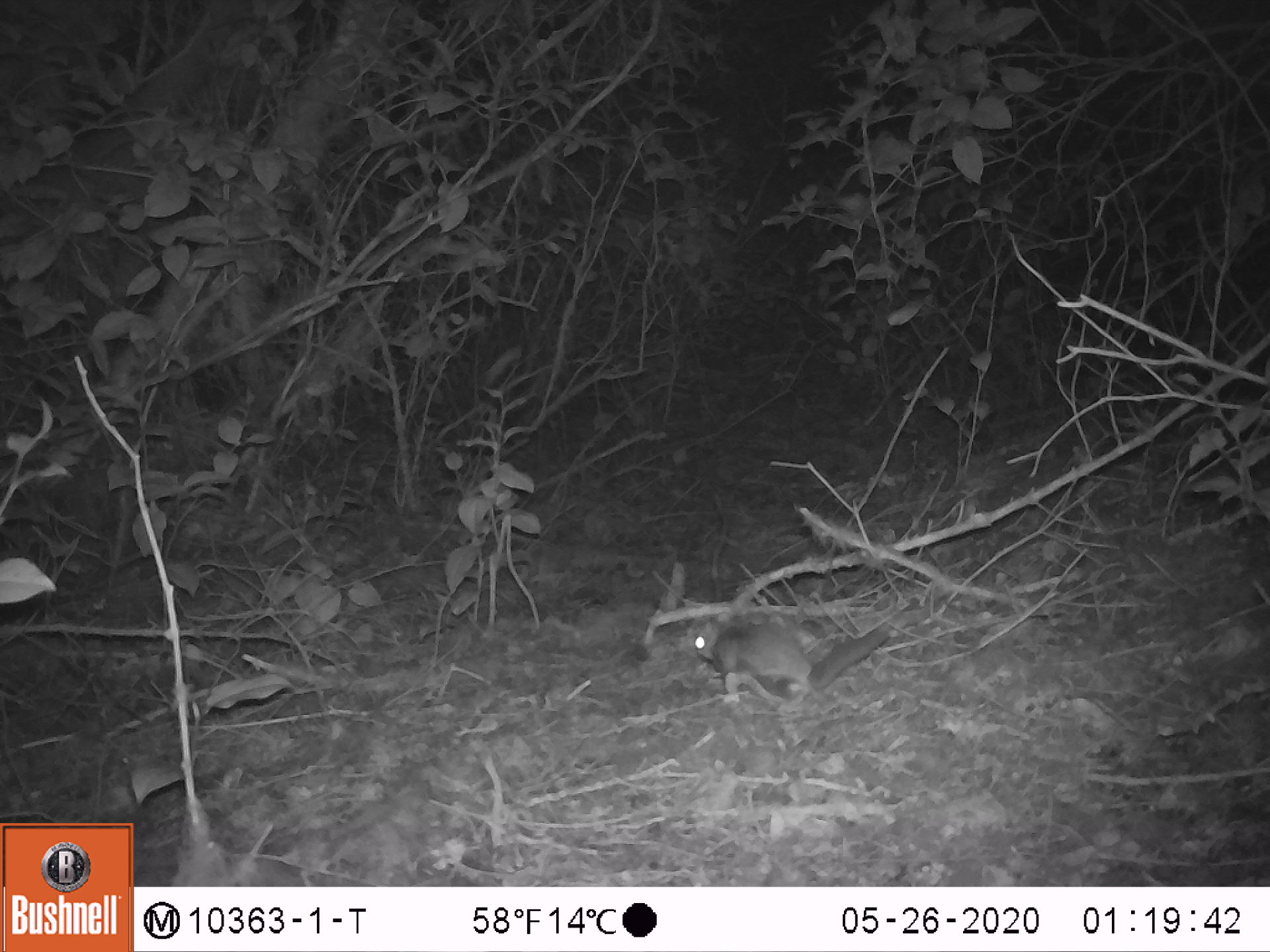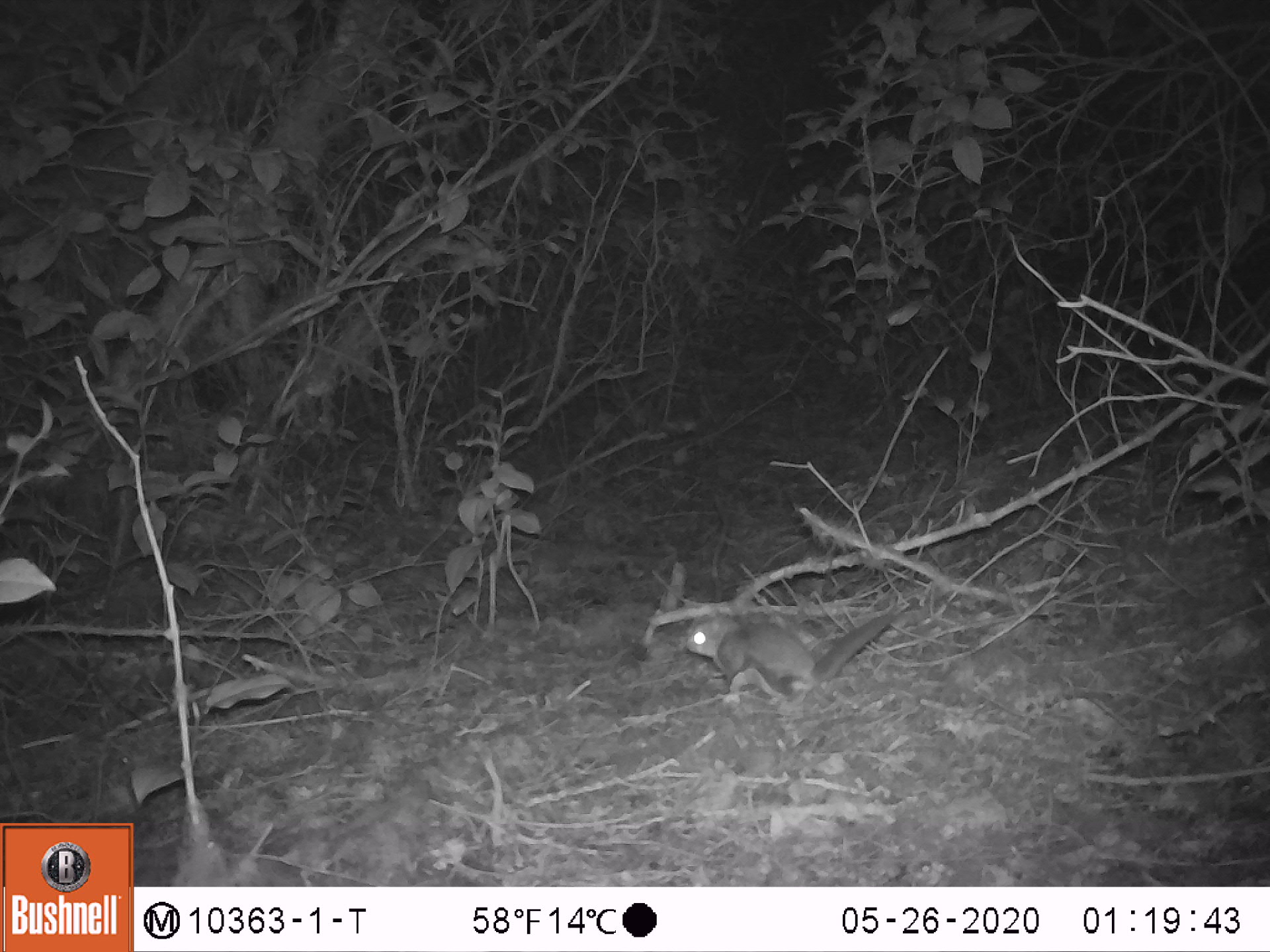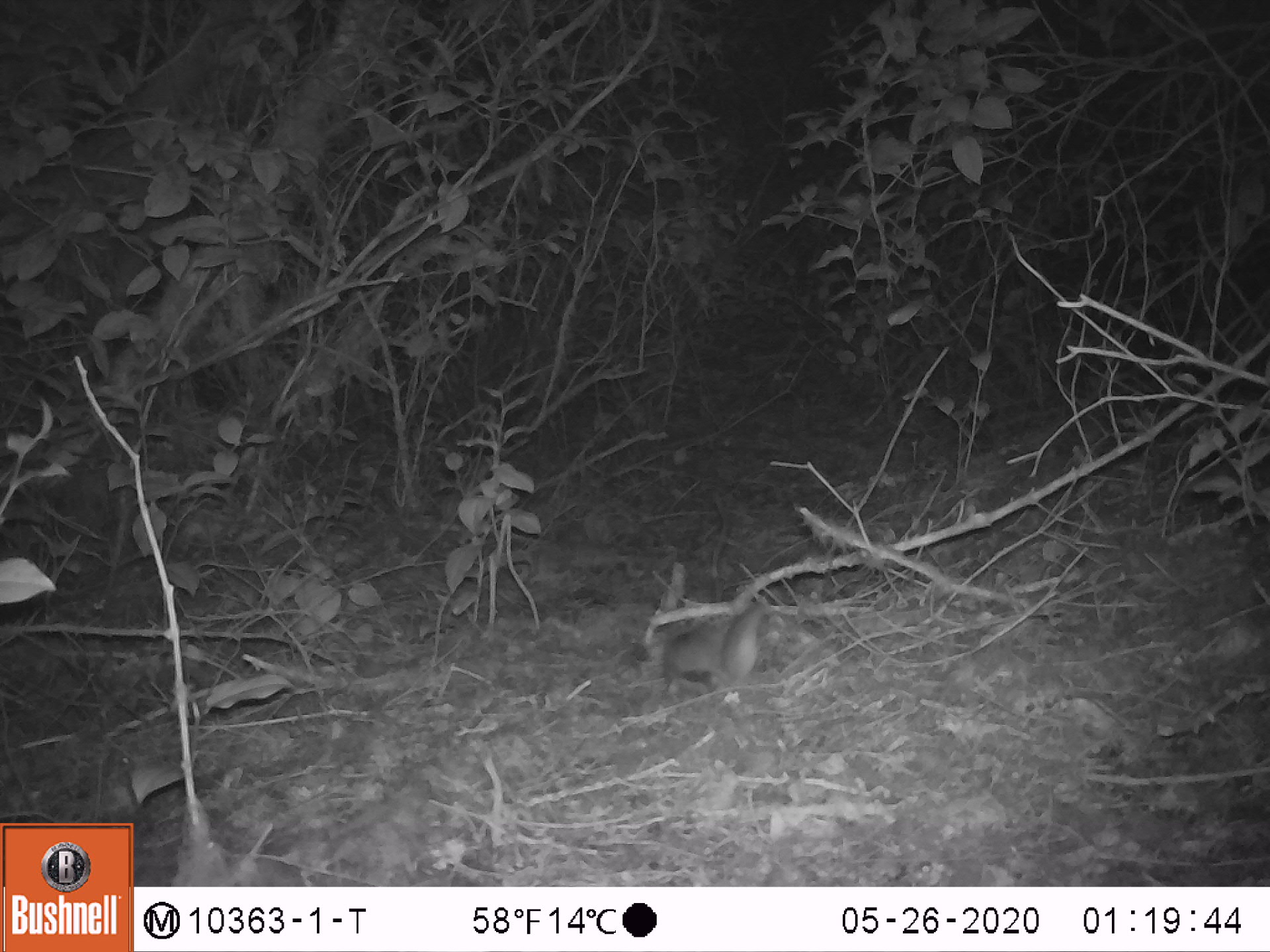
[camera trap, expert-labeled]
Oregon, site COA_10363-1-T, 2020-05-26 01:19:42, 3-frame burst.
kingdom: Animalia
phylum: Chordata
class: Mammalia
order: Rodentia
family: Sciuridae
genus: Glaucomys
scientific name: Glaucomys oregonensis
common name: humboldt's flying squirrel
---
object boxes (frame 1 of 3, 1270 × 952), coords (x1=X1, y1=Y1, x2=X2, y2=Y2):
humboldt's flying squirrel: (x1=680, y1=608, x2=900, y2=716)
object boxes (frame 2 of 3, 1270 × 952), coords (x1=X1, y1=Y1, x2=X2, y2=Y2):
humboldt's flying squirrel: (x1=669, y1=600, x2=911, y2=721)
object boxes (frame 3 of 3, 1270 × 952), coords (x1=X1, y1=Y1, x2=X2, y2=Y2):
humboldt's flying squirrel: (x1=623, y1=579, x2=781, y2=706)